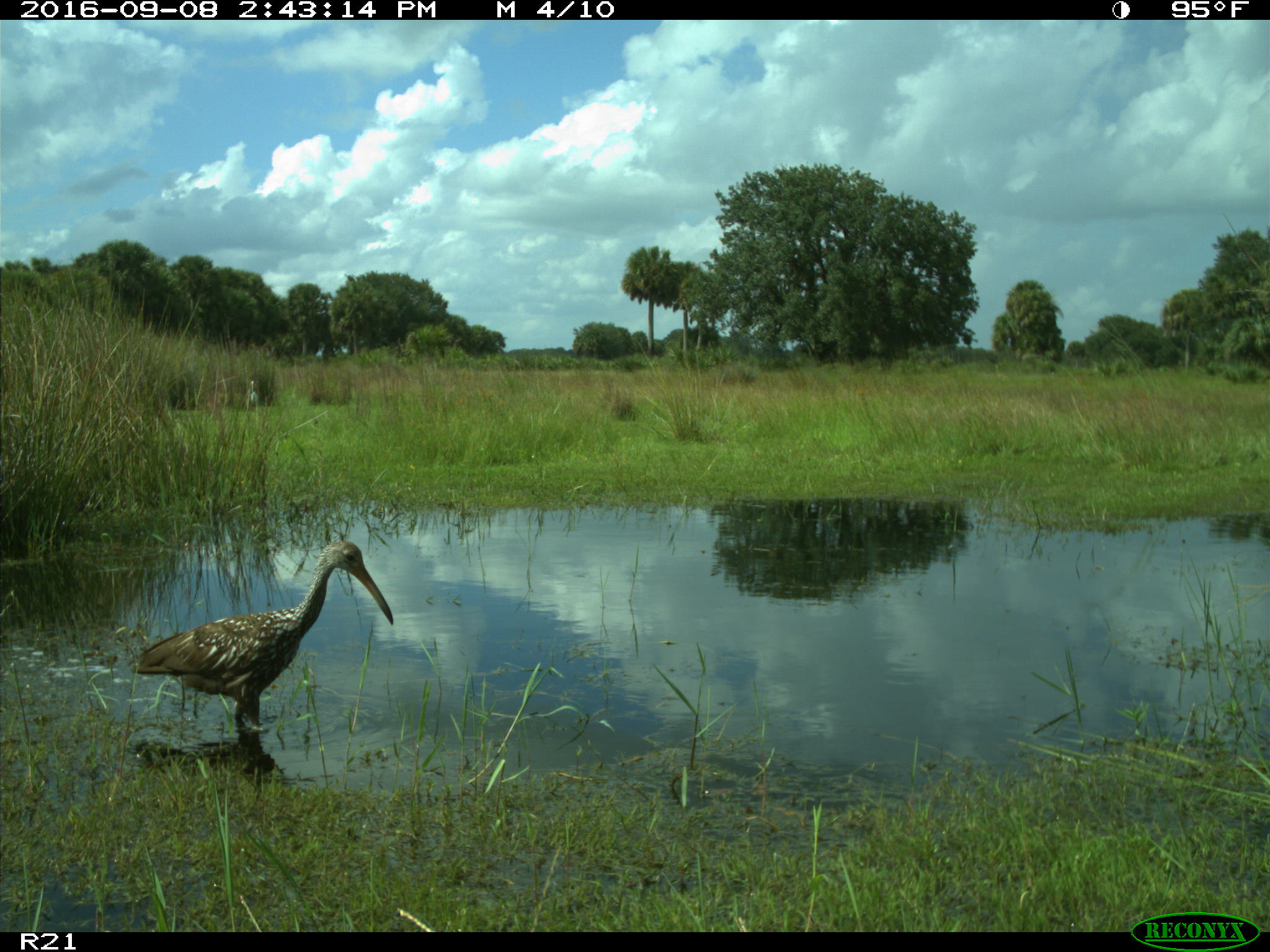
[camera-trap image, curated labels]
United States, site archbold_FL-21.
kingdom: Animalia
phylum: Chordata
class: Aves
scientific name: Aves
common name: birds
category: unidentified bird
Unidentified bird (birds) (Aves).